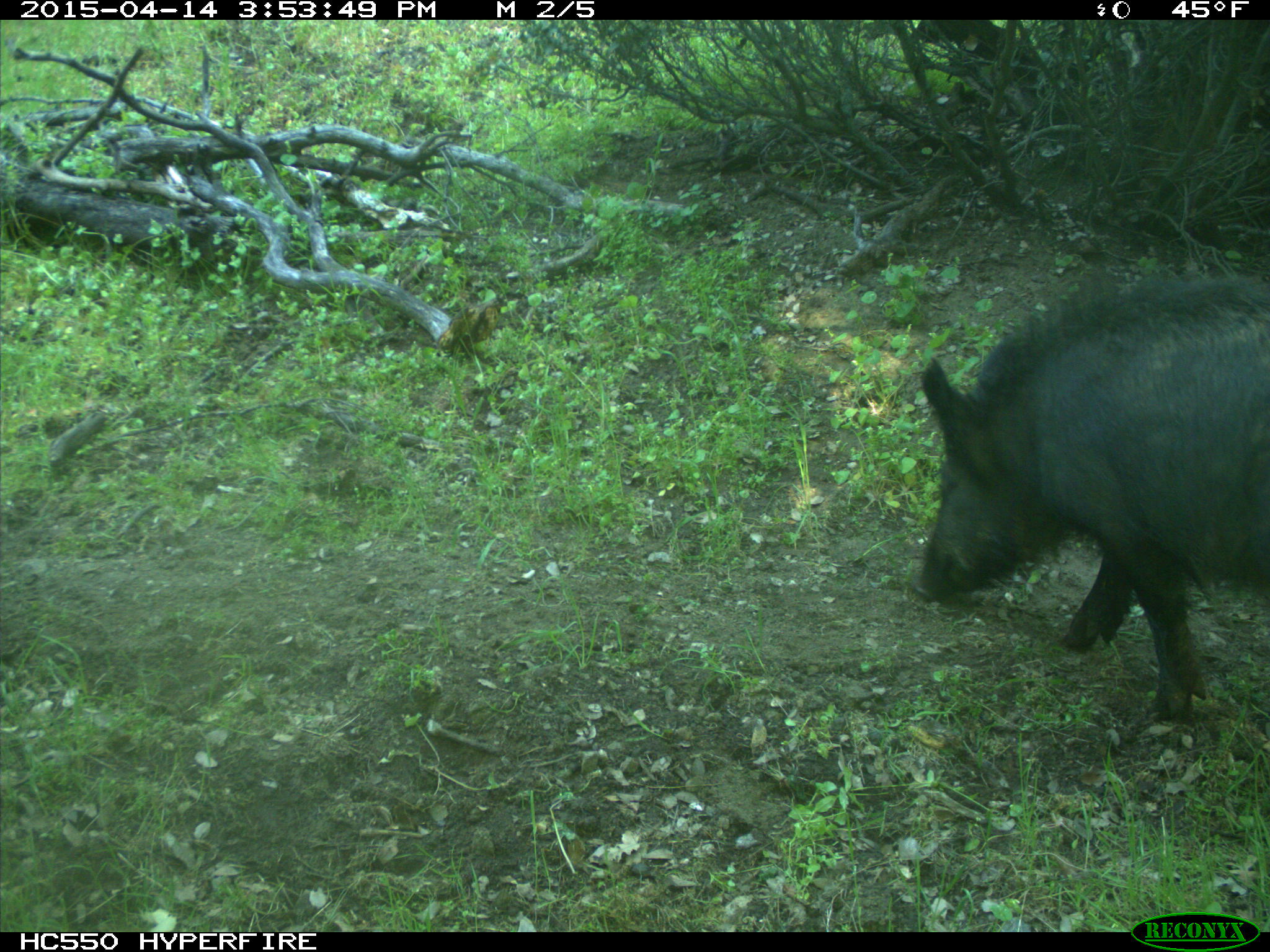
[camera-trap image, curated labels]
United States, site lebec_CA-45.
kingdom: Animalia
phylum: Chordata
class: Mammalia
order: Artiodactyla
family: Suidae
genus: Sus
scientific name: Sus scrofa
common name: wild boar